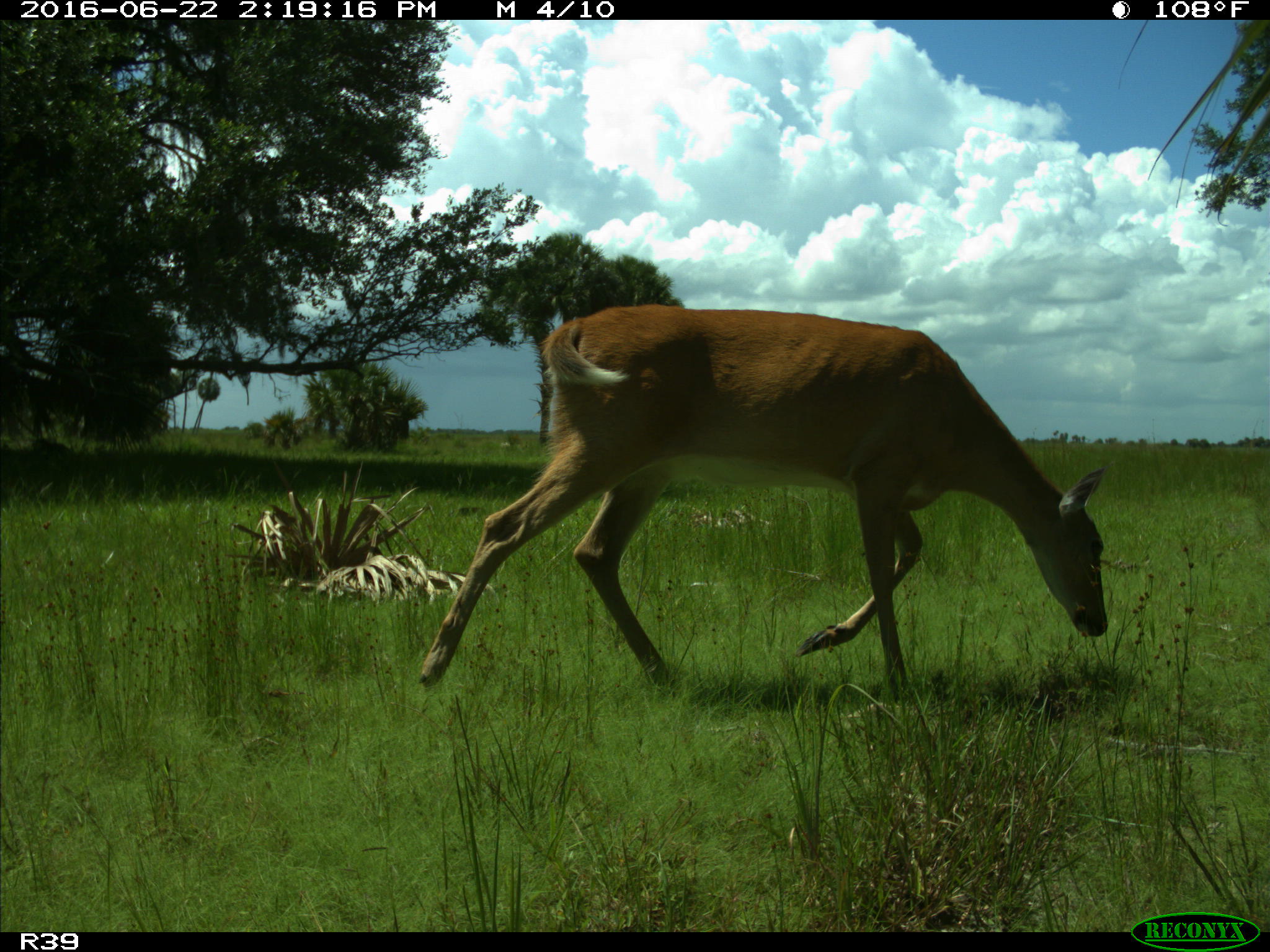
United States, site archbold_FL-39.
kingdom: Animalia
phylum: Chordata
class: Mammalia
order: Artiodactyla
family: Cervidae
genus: Odocoileus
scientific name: Odocoileus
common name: deer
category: unidentified deer